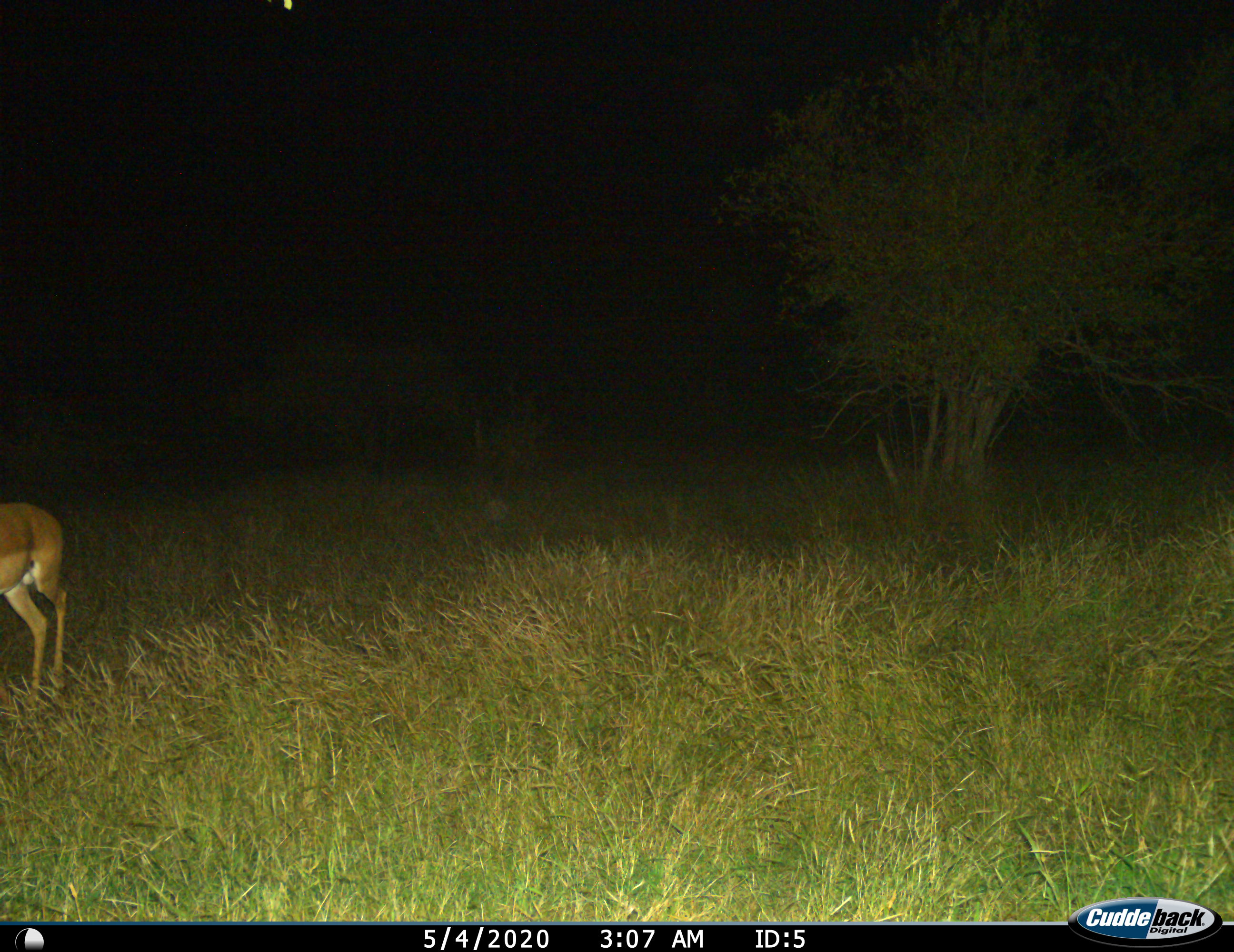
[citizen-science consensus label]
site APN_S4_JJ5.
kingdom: Animalia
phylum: Chordata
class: Mammalia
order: Artiodactyla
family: Bovidae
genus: Aepyceros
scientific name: Aepyceros melampus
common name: impala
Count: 1.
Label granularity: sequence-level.